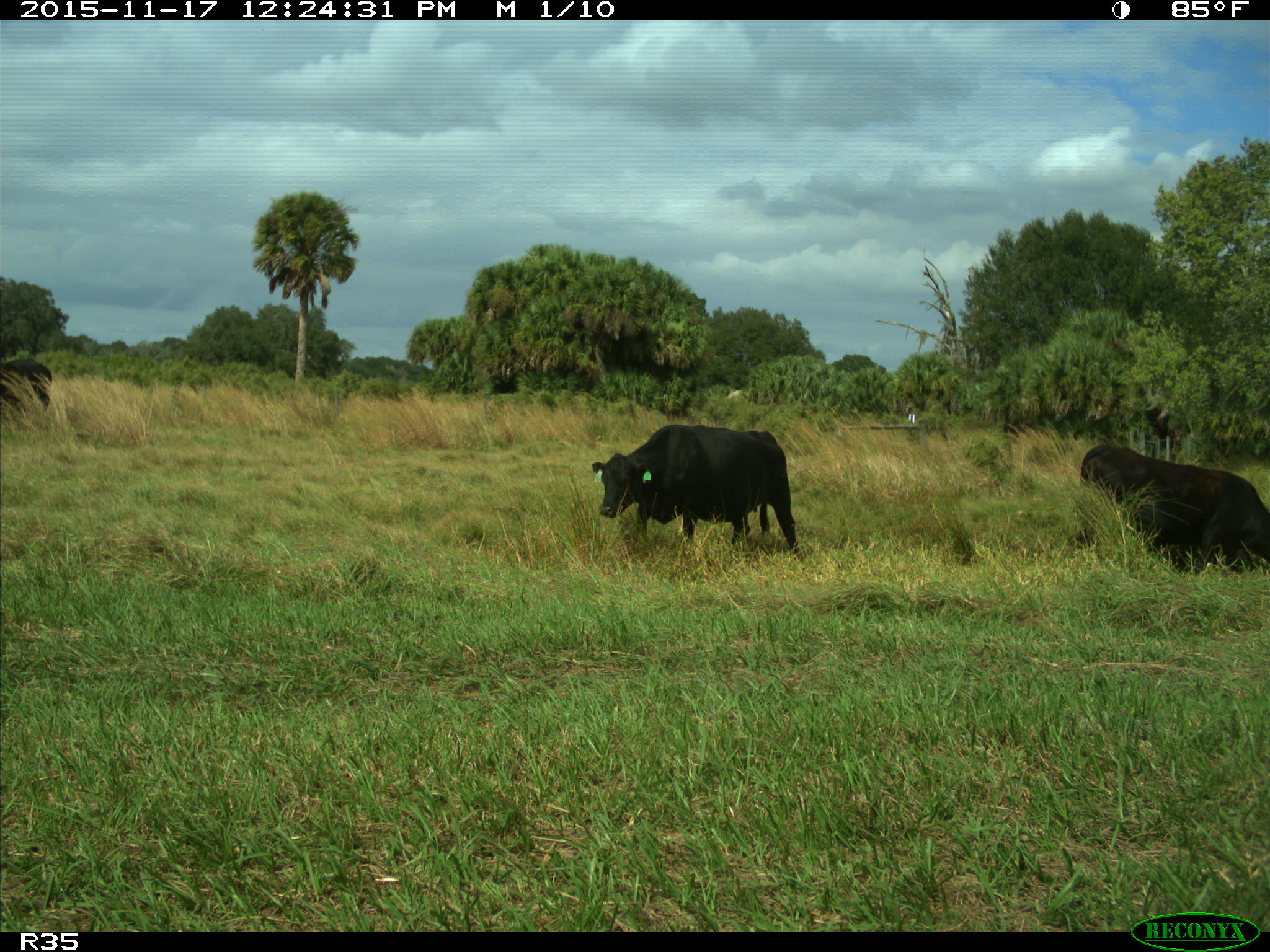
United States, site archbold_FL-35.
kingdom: Animalia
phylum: Chordata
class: Mammalia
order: Artiodactyla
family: Bovidae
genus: Bos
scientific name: Bos taurus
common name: domestic cow